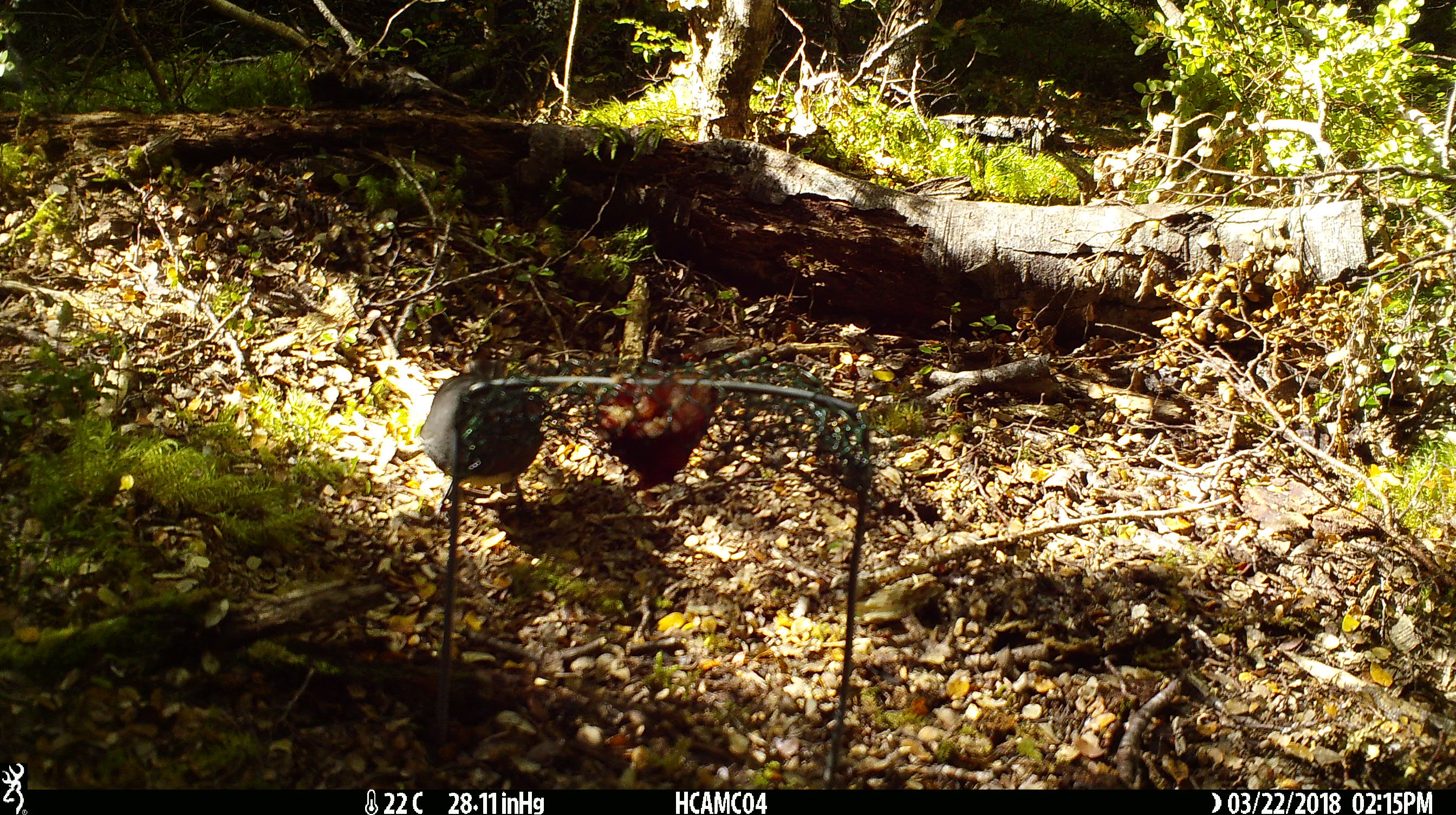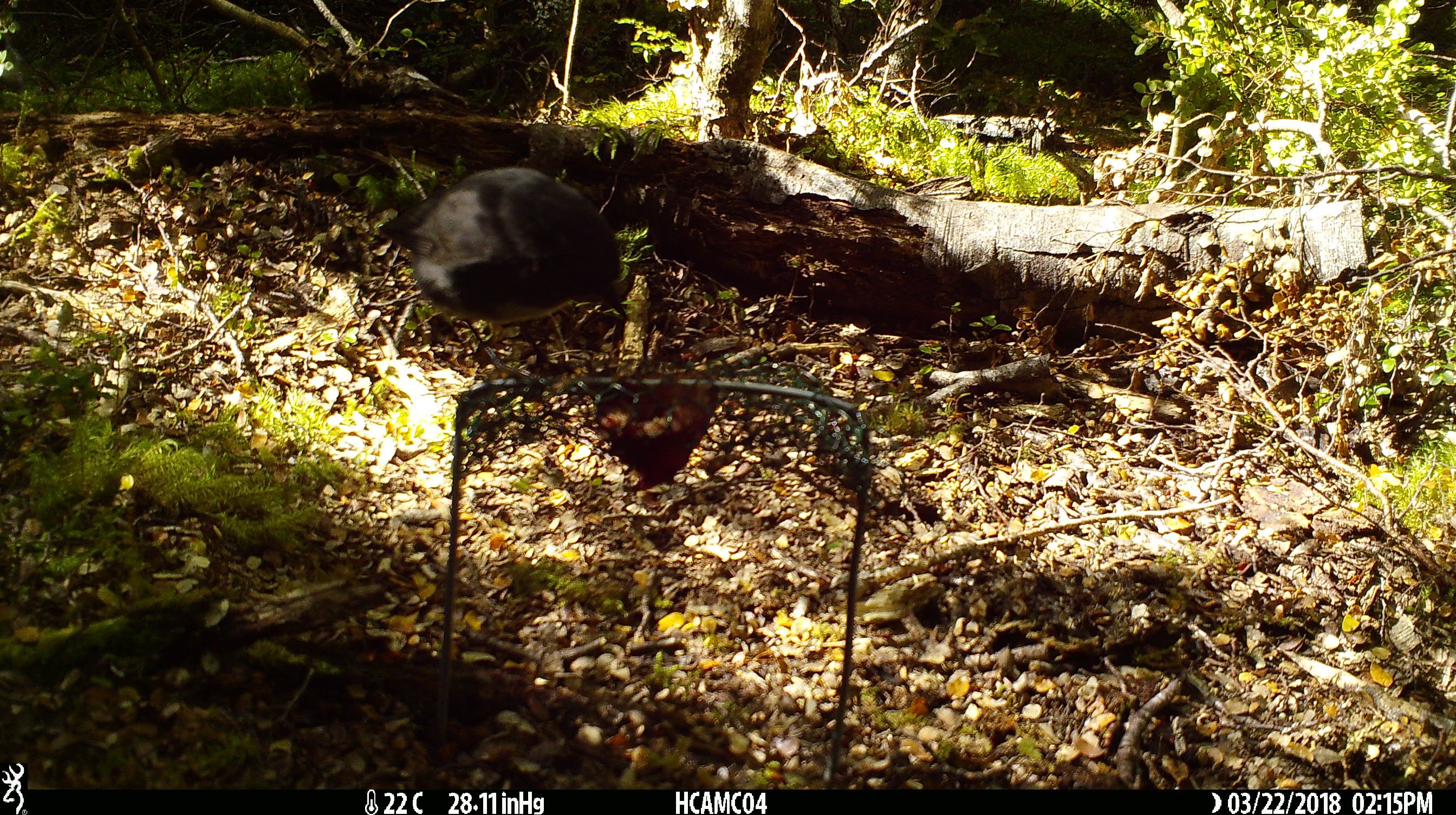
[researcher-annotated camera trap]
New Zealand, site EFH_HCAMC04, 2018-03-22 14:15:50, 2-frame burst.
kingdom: Animalia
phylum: Chordata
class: Aves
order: Passeriformes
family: Petroicidae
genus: Petroica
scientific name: Petroica australis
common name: new zealand robin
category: robin